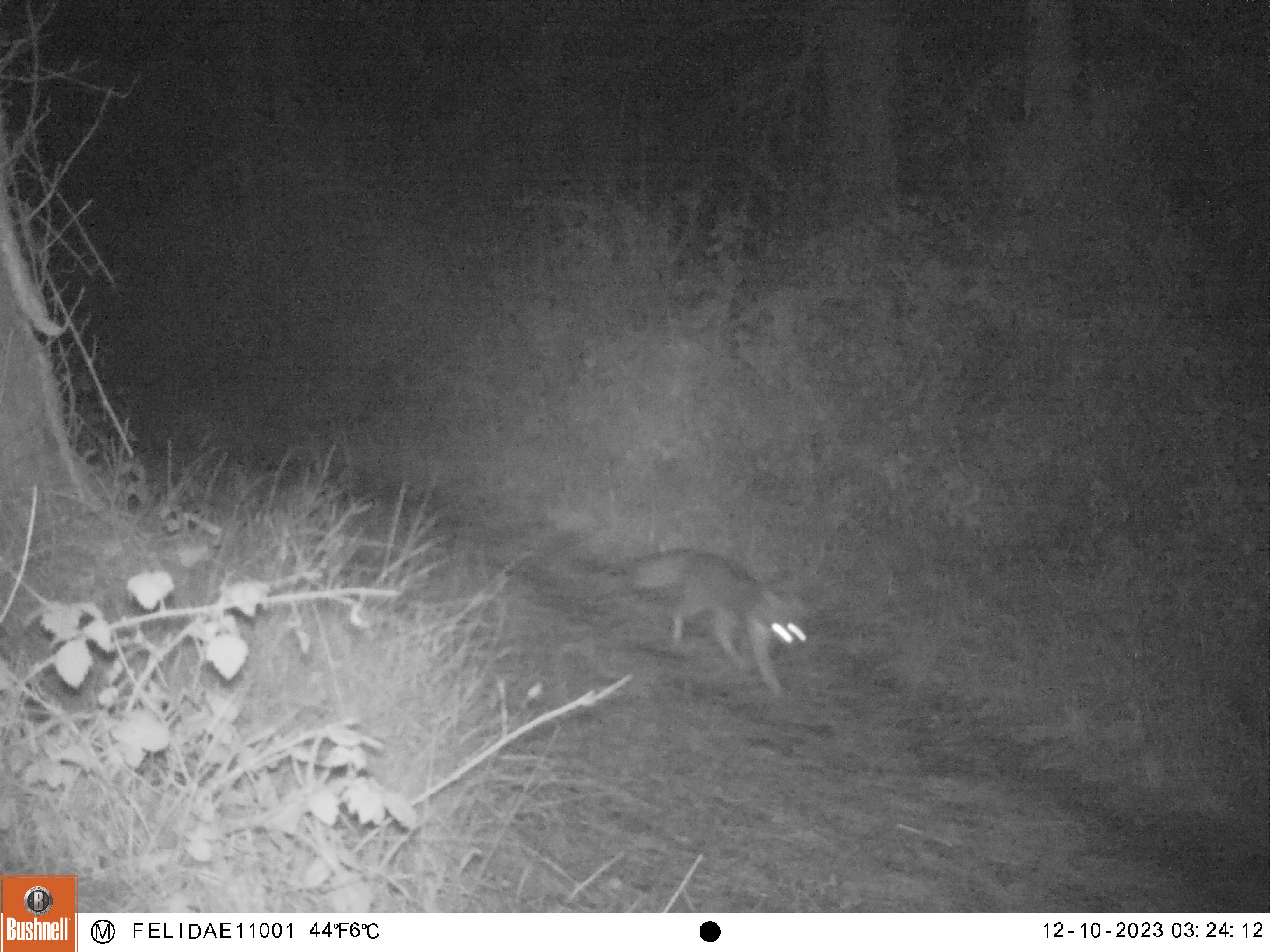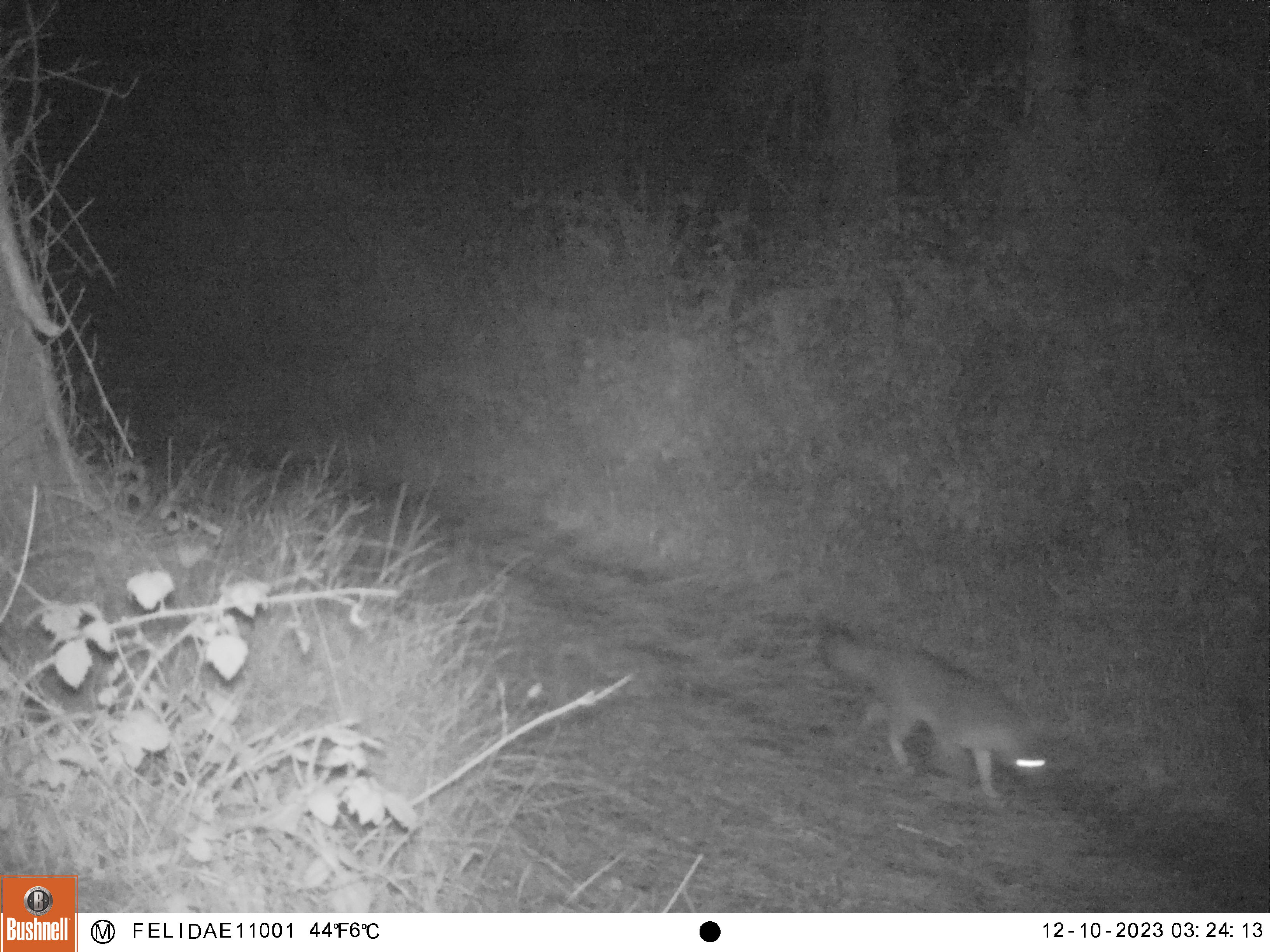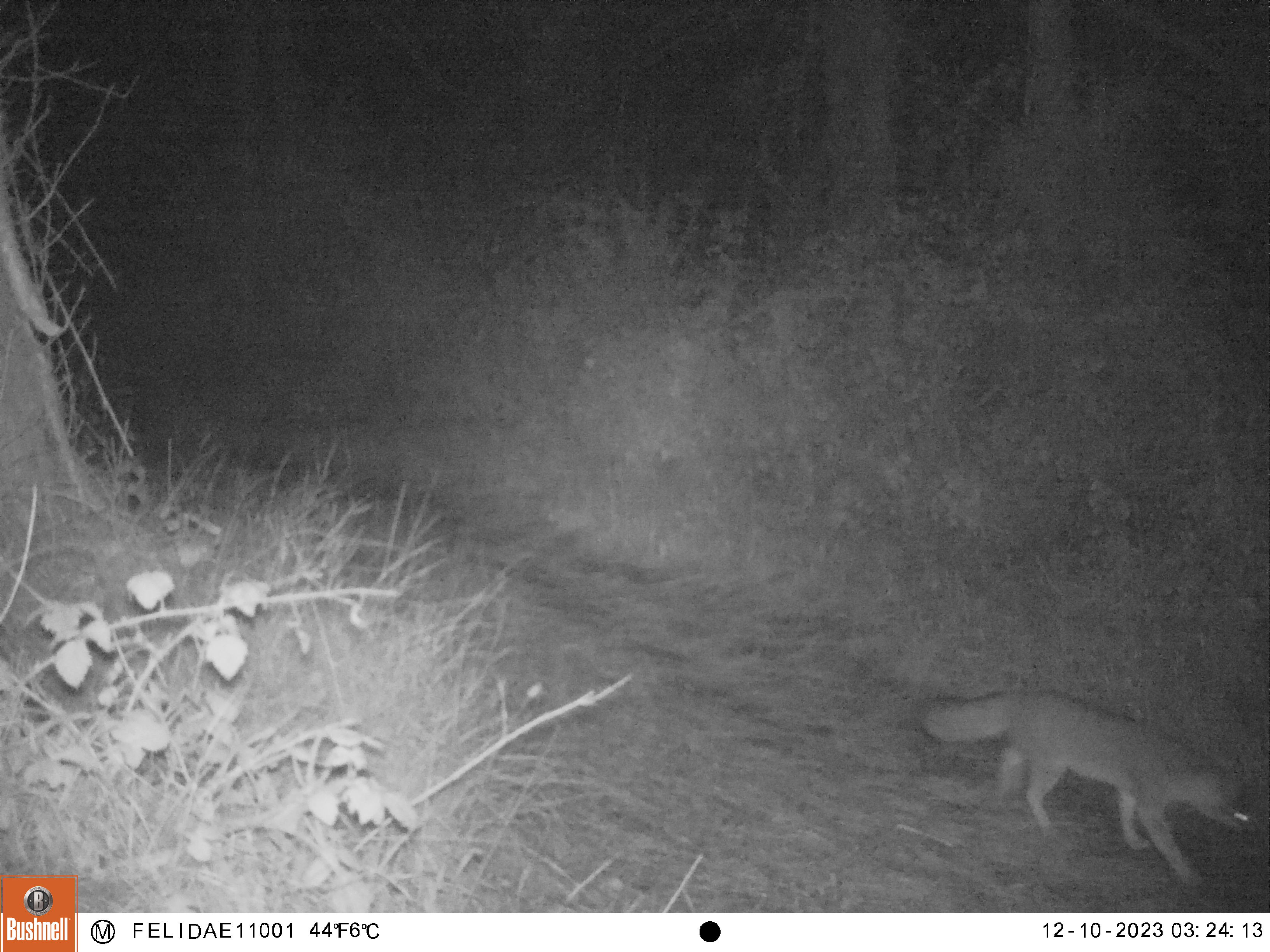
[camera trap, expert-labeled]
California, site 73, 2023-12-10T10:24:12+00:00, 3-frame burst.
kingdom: Animalia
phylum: Chordata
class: Mammalia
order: Carnivora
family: Canidae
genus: Urocyon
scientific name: Urocyon cinereoargenteus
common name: gray fox